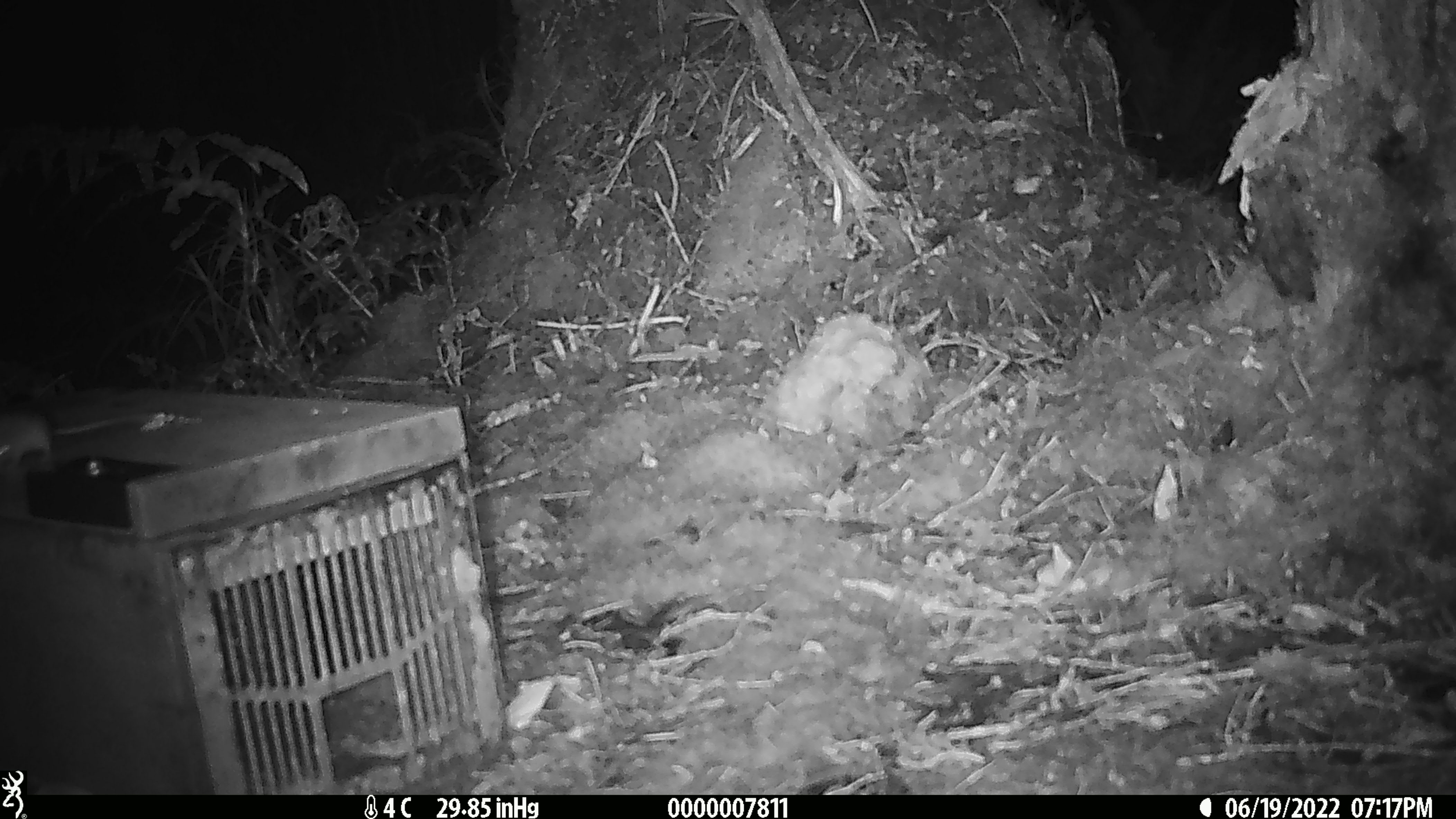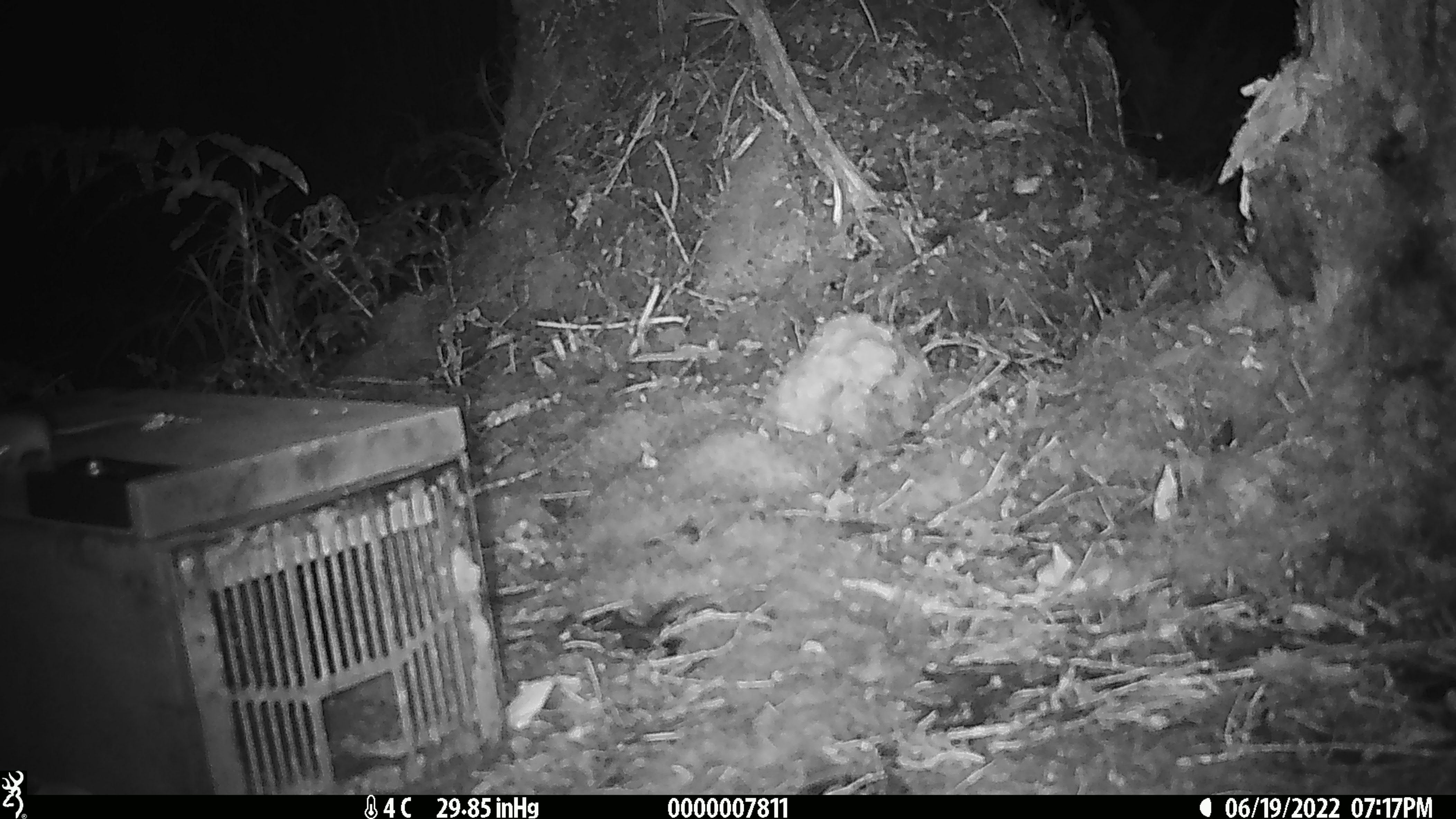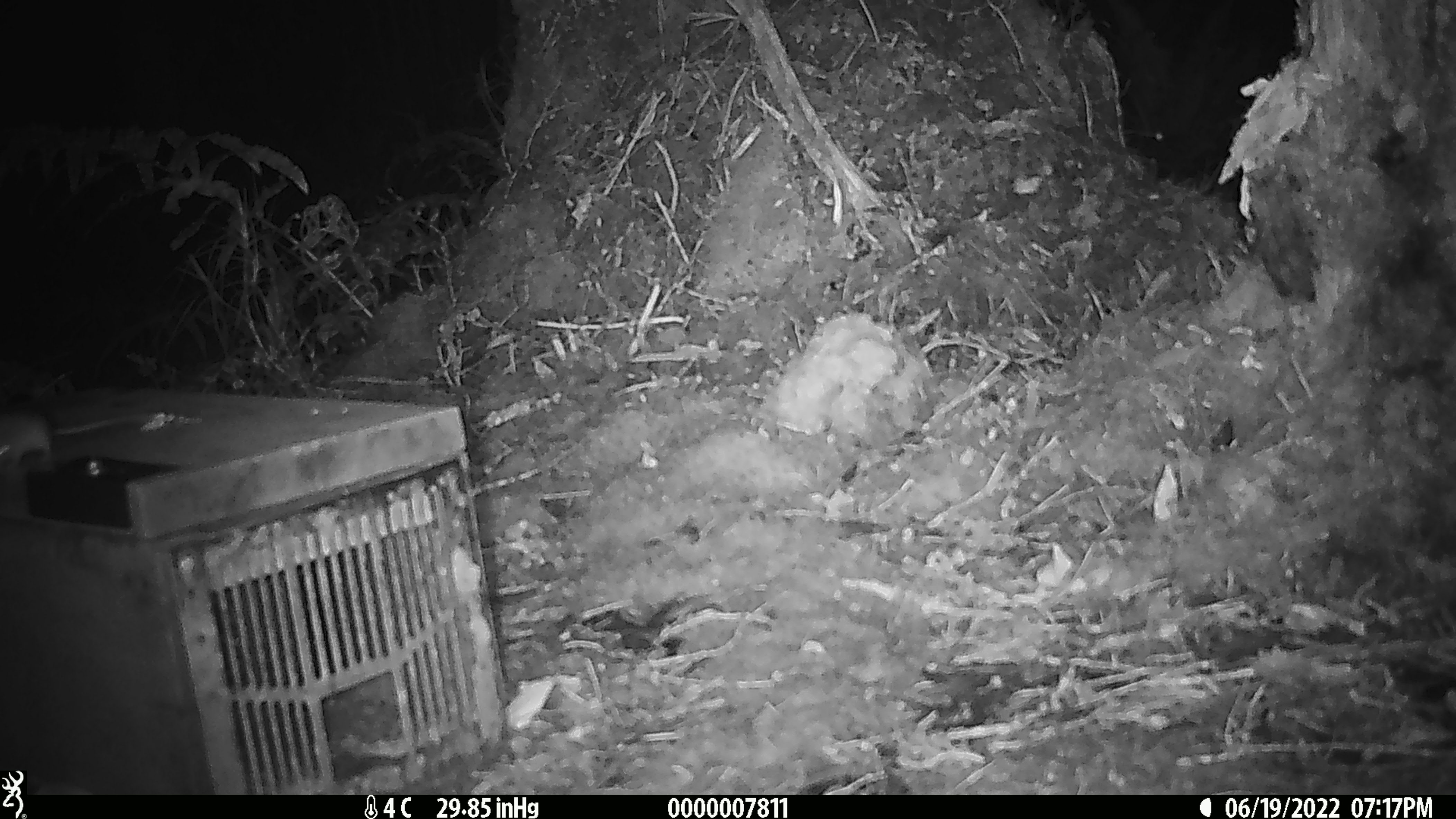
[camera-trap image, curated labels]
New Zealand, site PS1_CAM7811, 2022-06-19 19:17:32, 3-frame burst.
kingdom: Animalia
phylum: Chordata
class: Mammalia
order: Rodentia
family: Muridae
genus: Mus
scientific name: Mus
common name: mouse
Mouse (Mus).